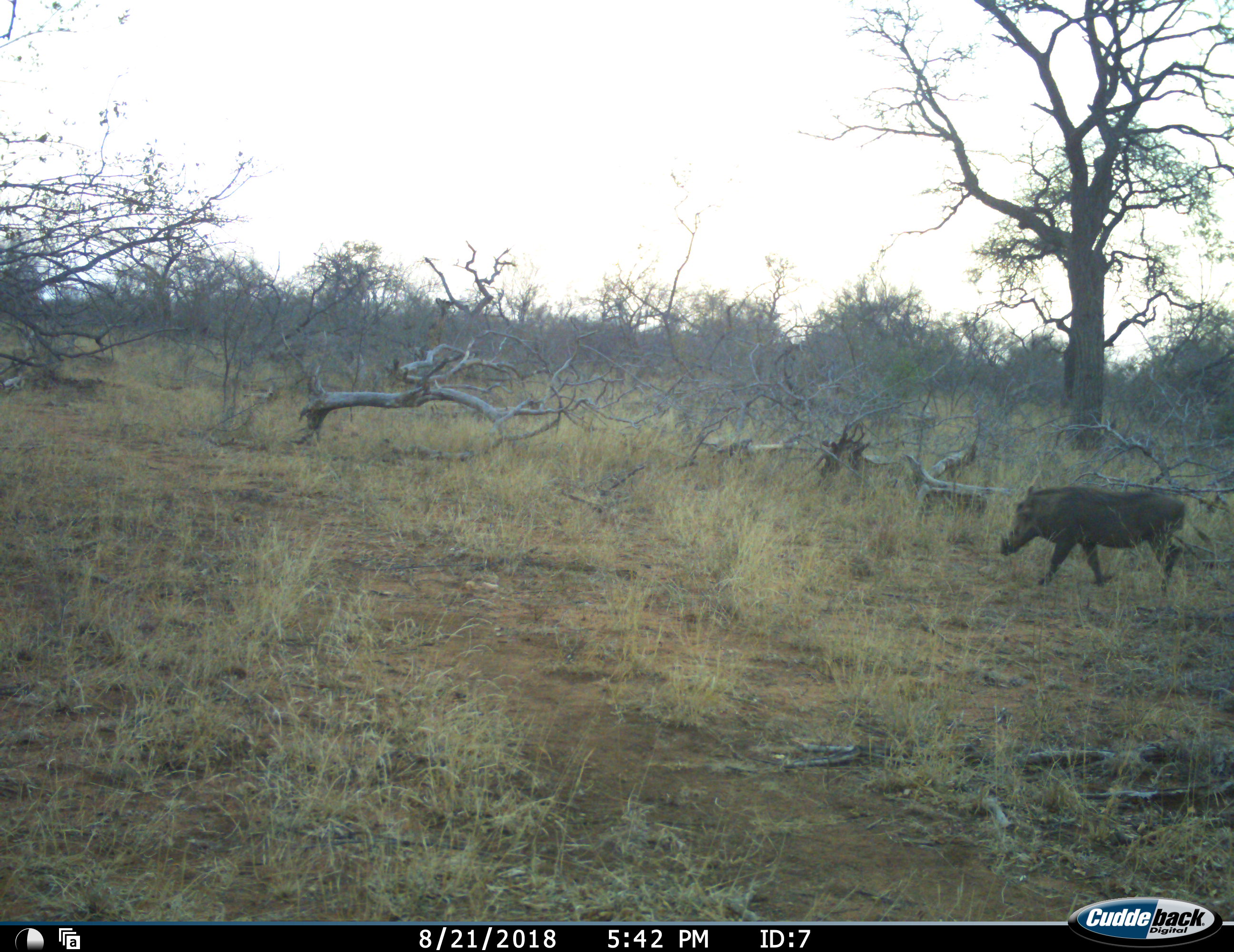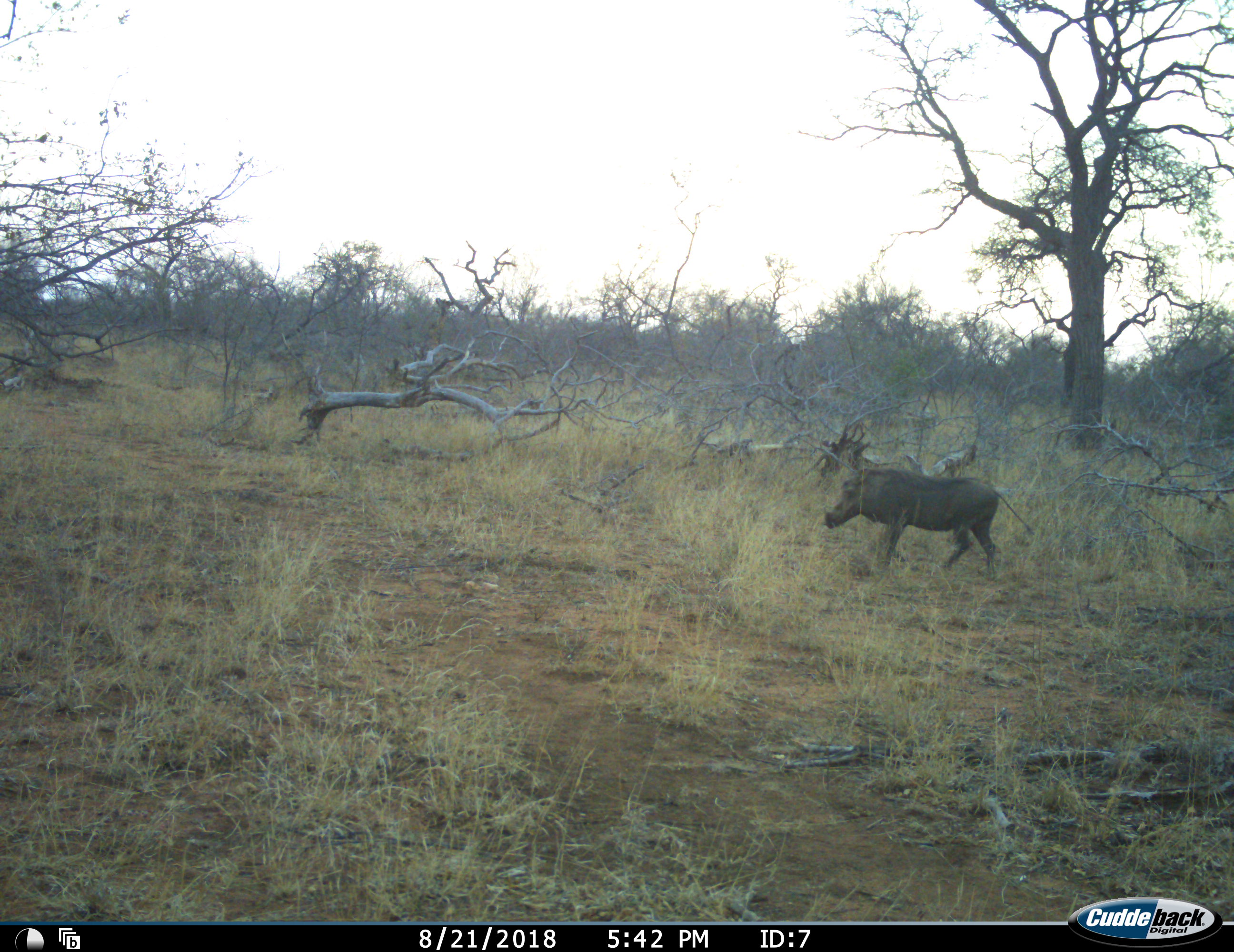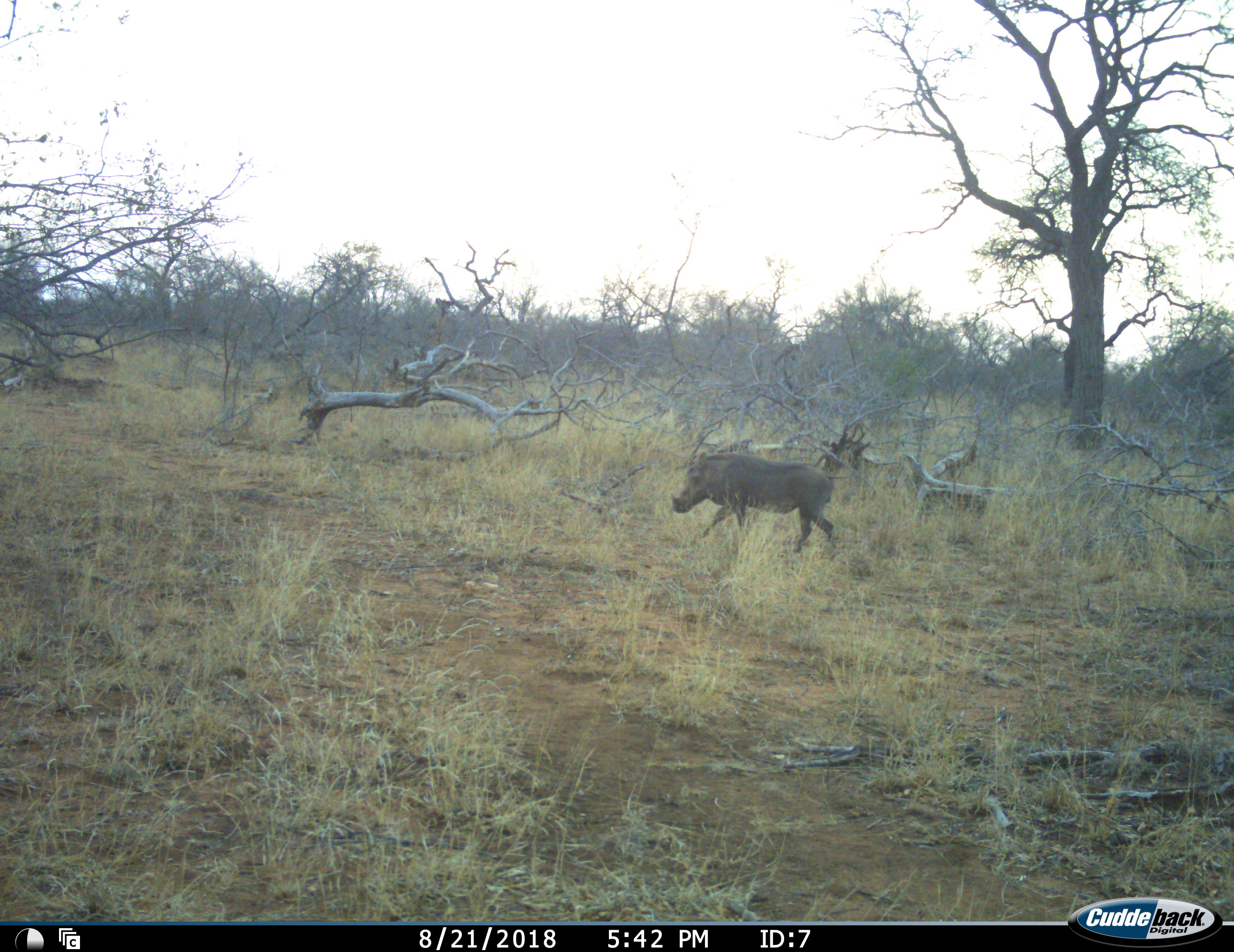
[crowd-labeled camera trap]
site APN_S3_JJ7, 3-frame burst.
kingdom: Animalia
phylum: Chordata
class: Mammalia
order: Artiodactyla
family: Suidae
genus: Phacochoerus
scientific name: Phacochoerus africanus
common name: warthog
Warthog (Phacochoerus africanus), count 1. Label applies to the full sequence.